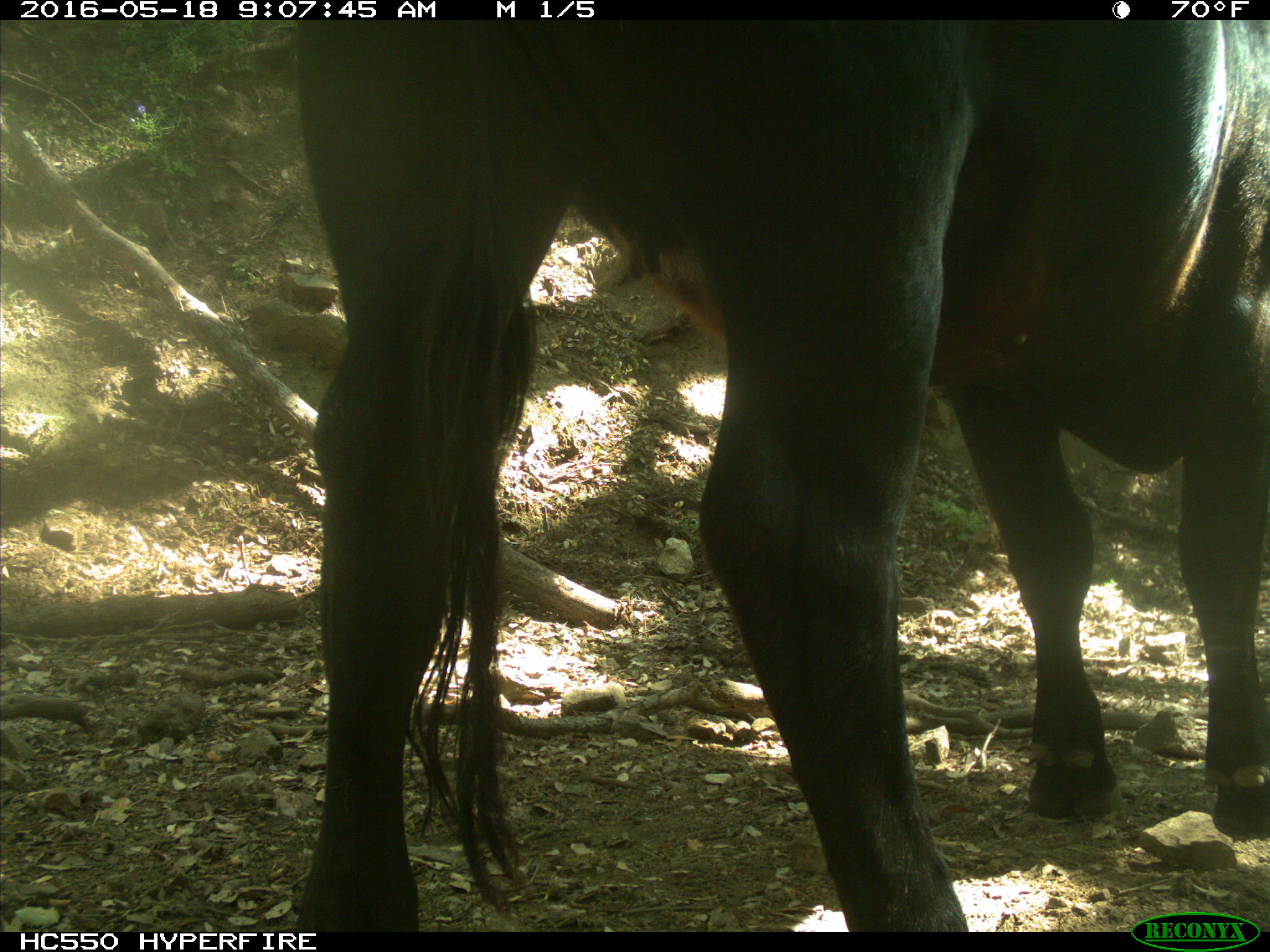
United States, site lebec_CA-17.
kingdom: Animalia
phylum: Chordata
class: Mammalia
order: Artiodactyla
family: Bovidae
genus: Bos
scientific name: Bos taurus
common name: domestic cow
Bos taurus (domestic cow).